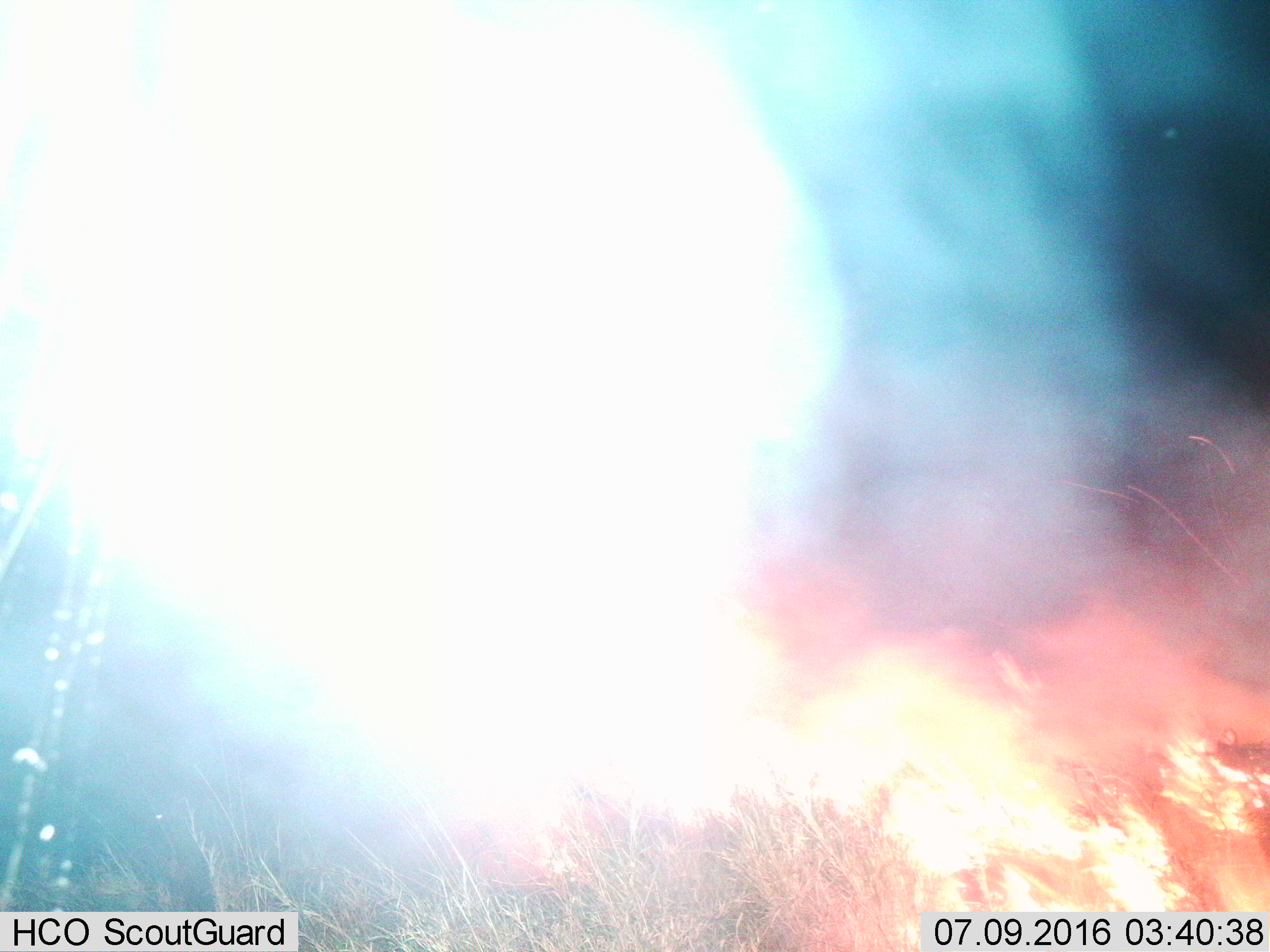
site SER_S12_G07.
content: unidentified animal